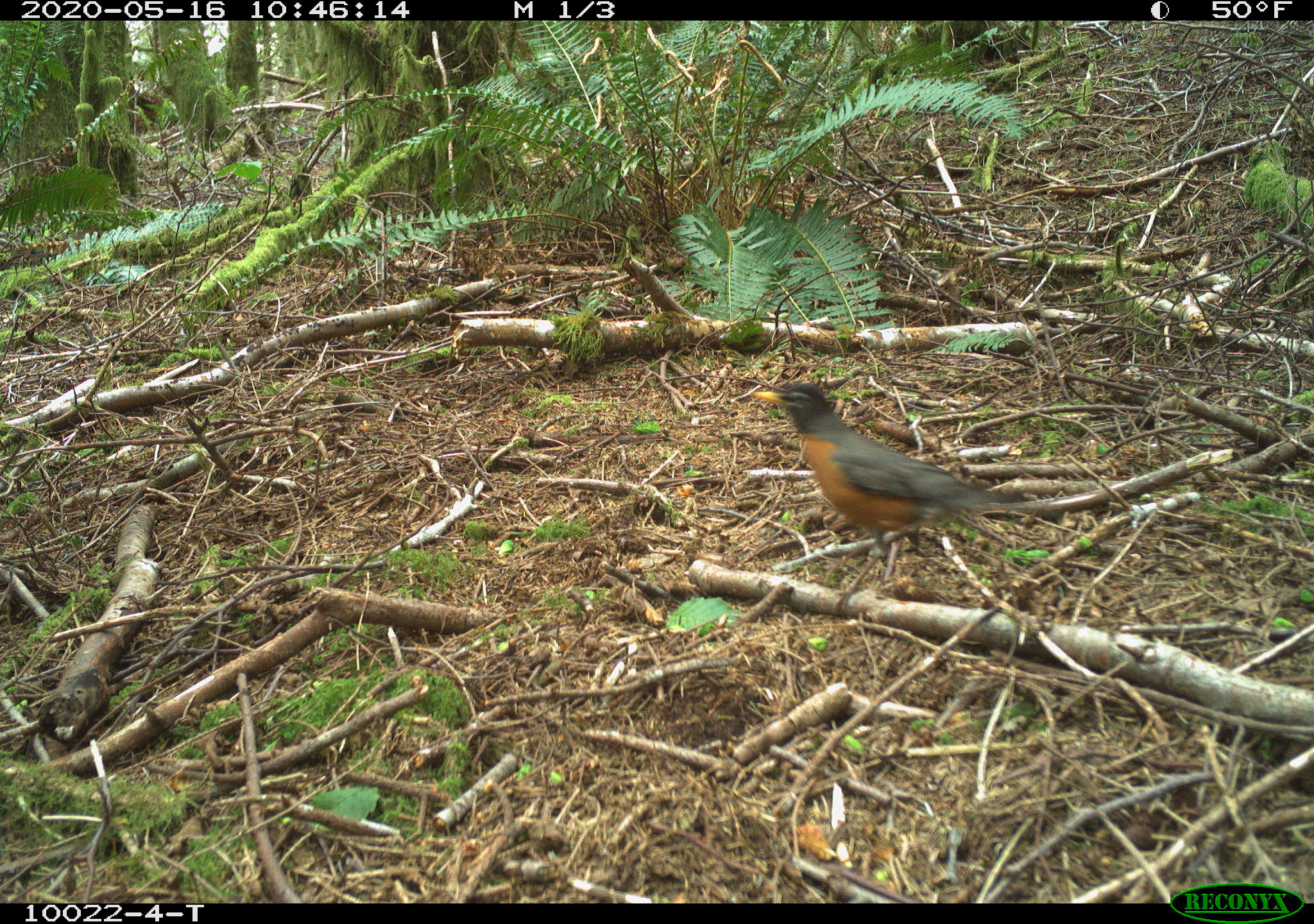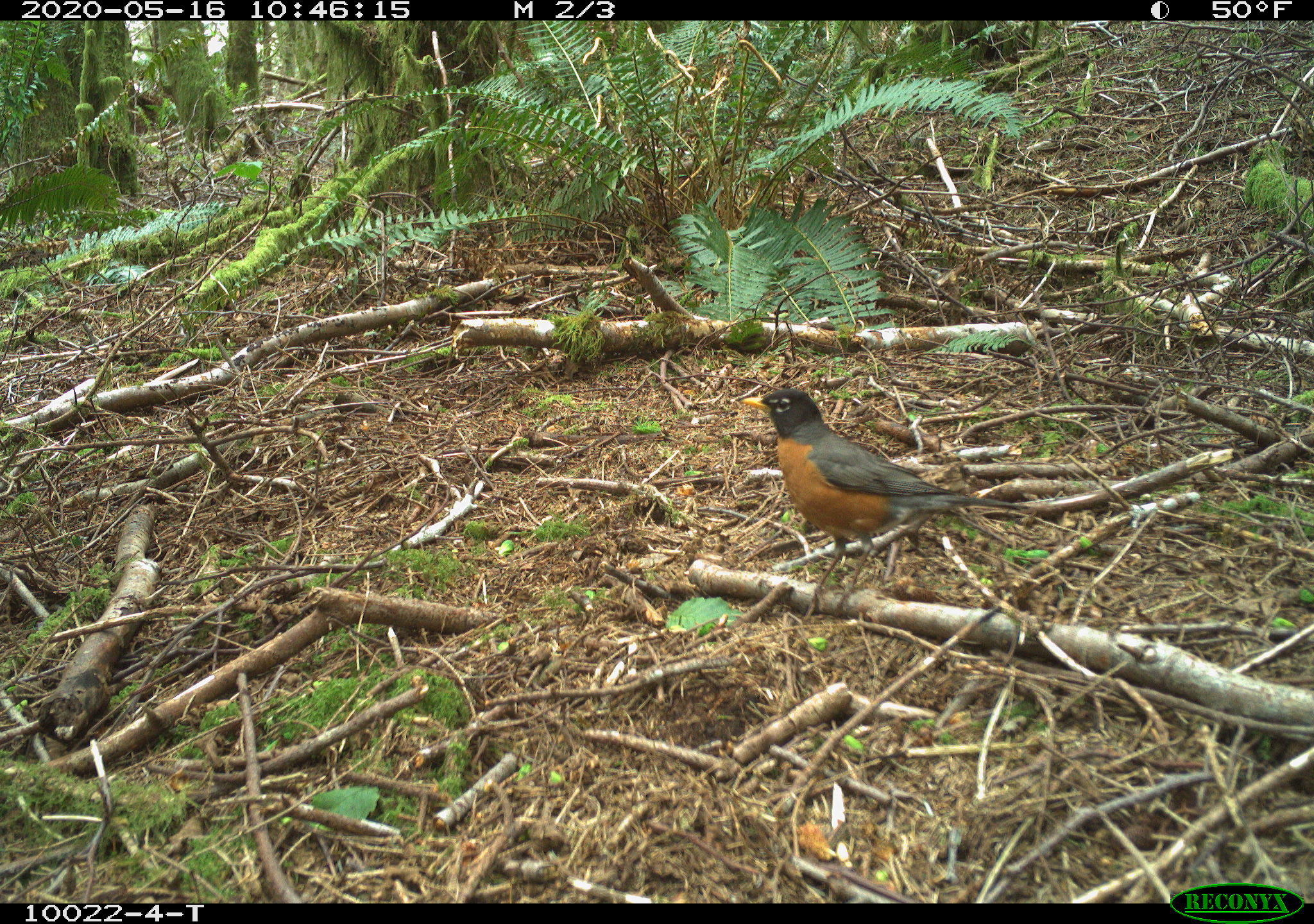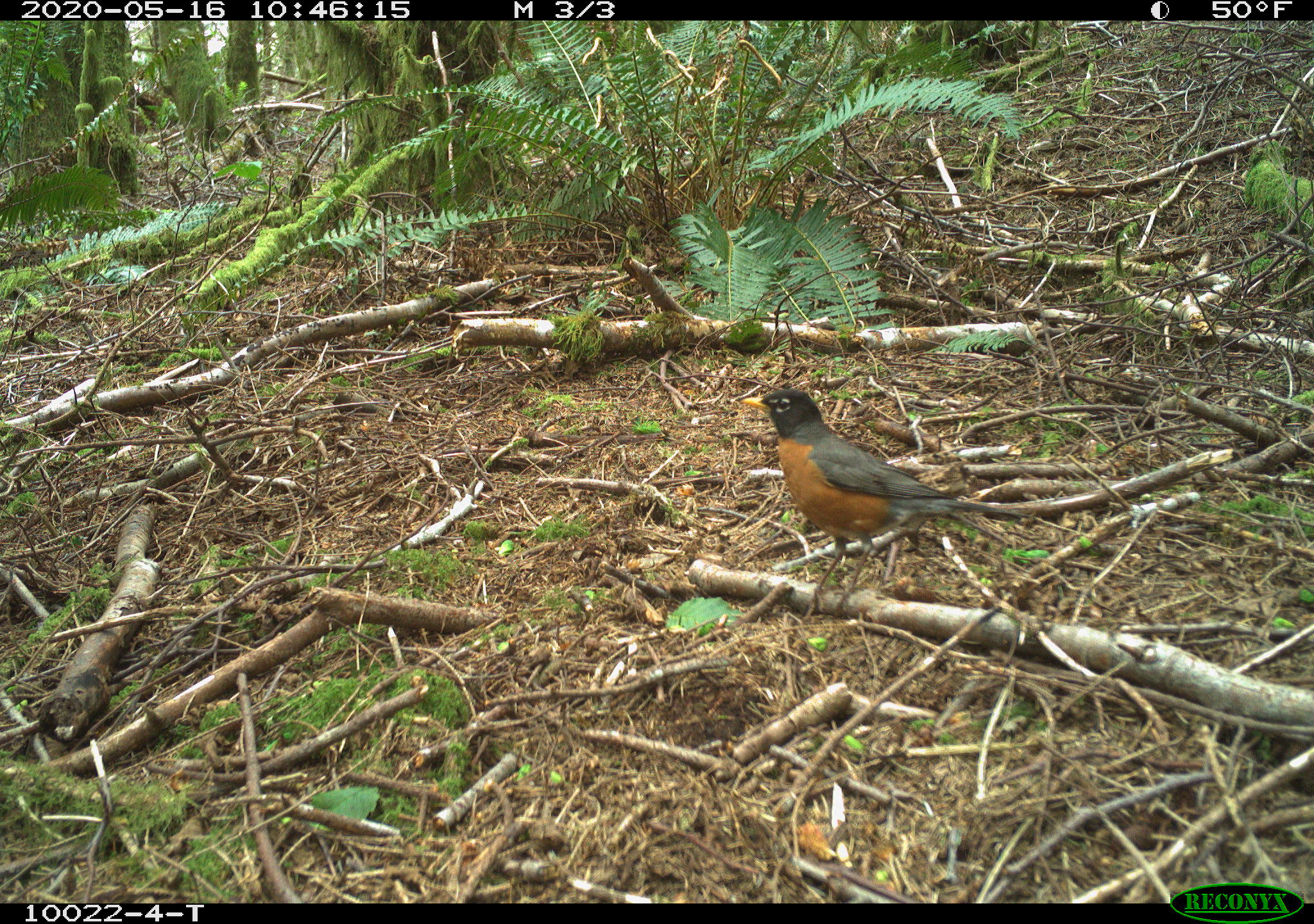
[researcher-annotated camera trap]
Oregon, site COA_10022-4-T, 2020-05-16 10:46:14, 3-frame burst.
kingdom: Animalia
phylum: Chordata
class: Aves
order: Passeriformes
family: Turdidae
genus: Turdus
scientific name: Turdus migratorius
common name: american robin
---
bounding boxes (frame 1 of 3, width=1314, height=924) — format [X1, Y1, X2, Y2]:
american robin: [732, 367, 1051, 593]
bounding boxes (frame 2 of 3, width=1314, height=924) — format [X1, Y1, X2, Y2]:
american robin: [717, 369, 1055, 624]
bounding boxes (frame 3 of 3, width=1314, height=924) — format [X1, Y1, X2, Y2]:
american robin: [727, 369, 1033, 621]